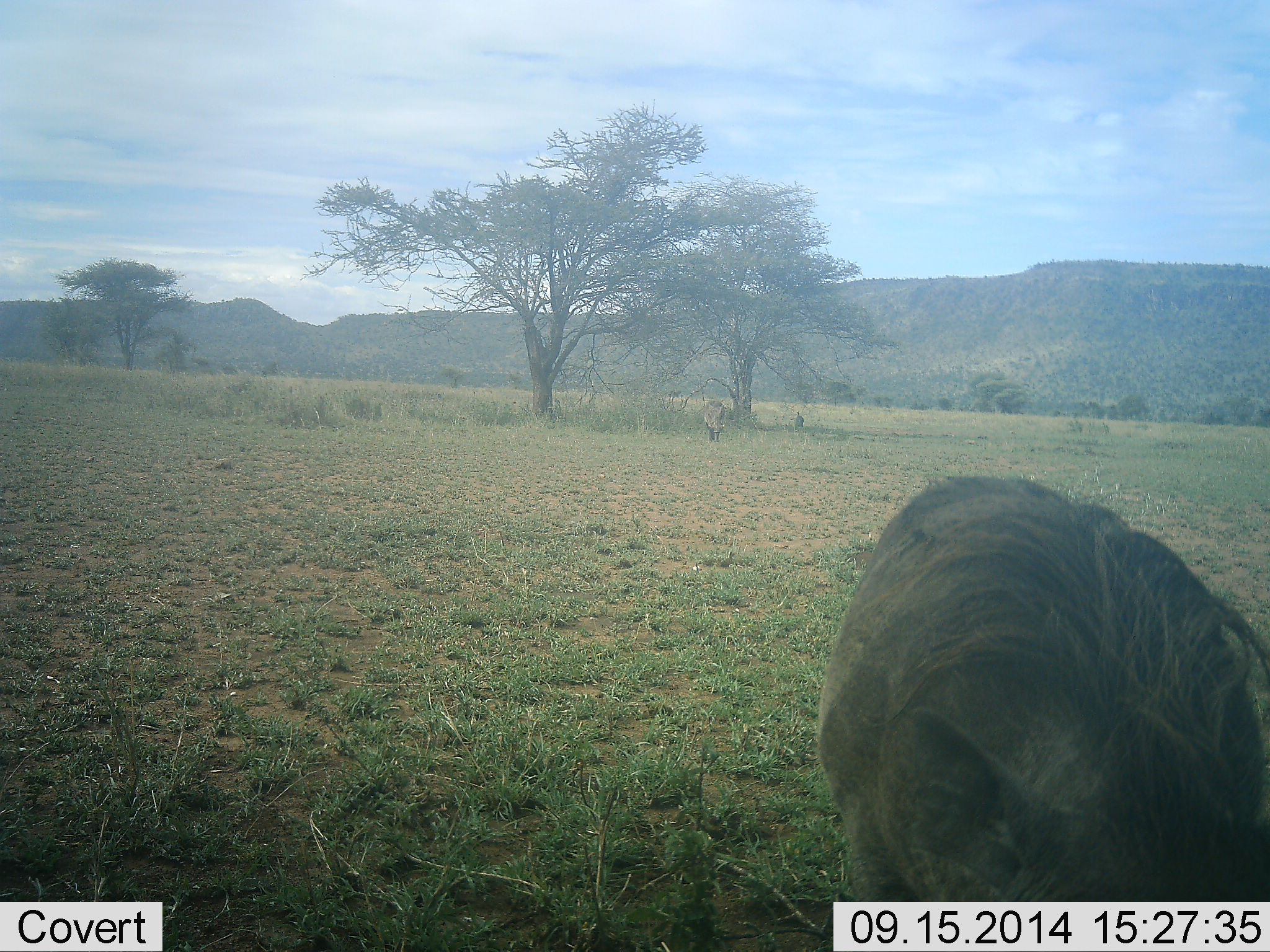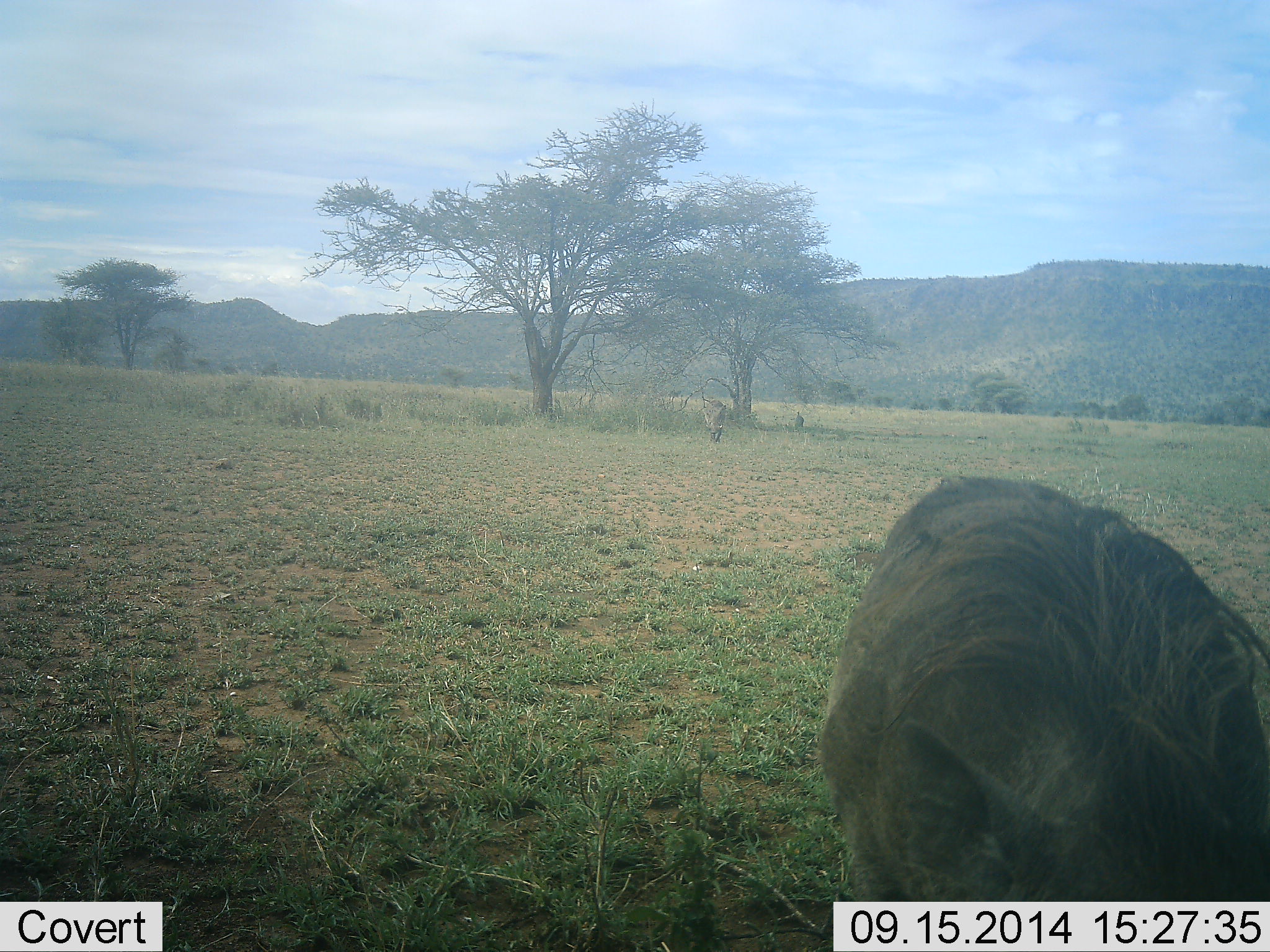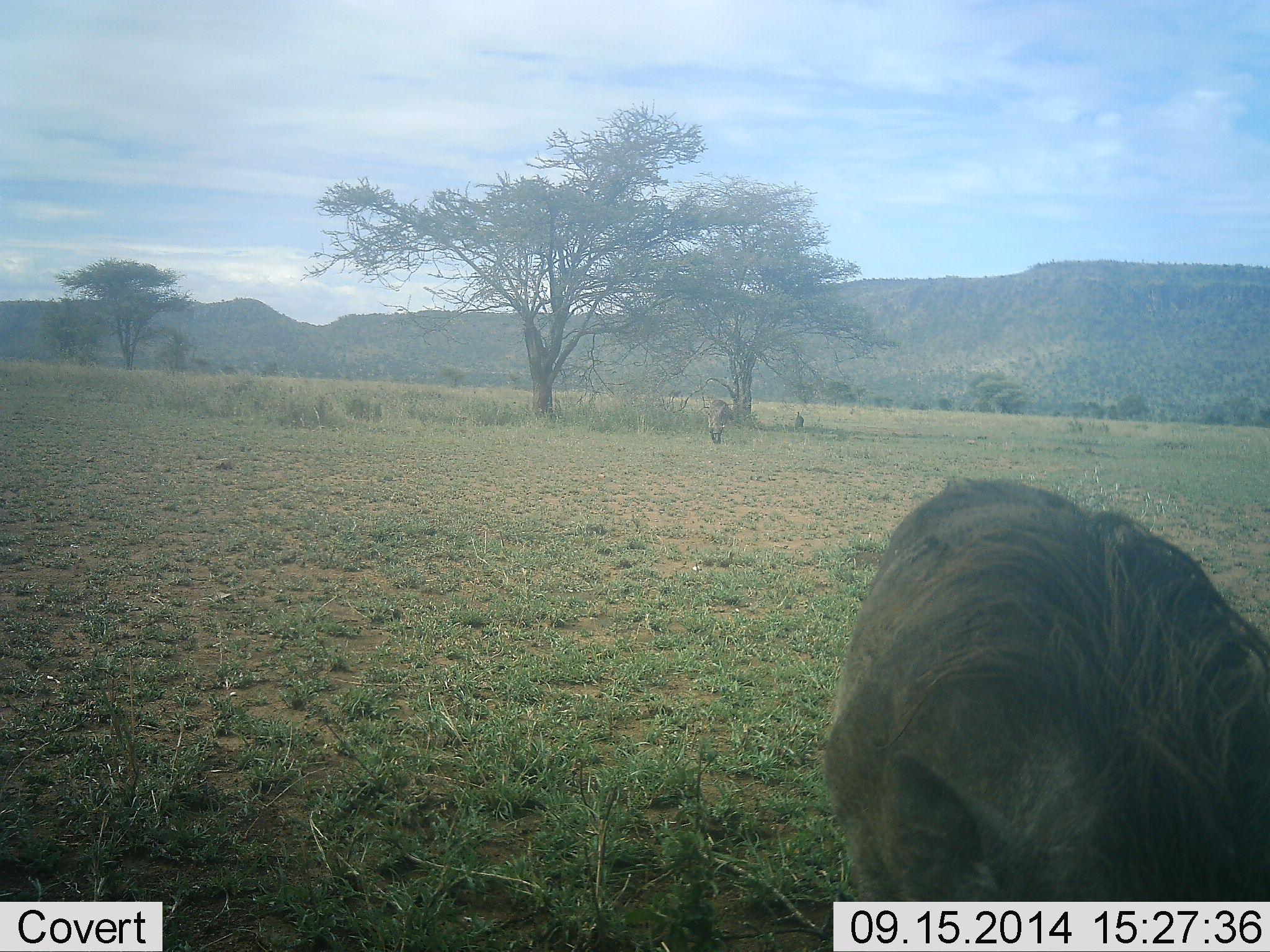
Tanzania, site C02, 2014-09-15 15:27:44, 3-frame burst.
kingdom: Animalia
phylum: Chordata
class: Mammalia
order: Artiodactyla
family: Suidae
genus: Phacochoerus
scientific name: Phacochoerus africanus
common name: warthog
Warthog (Phacochoerus africanus), count 2. Behavior (volunteer vote fractions): standing 50%, resting 0%, moving 30%, interacting 0%. Young present (vote fraction): 0%. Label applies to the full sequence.